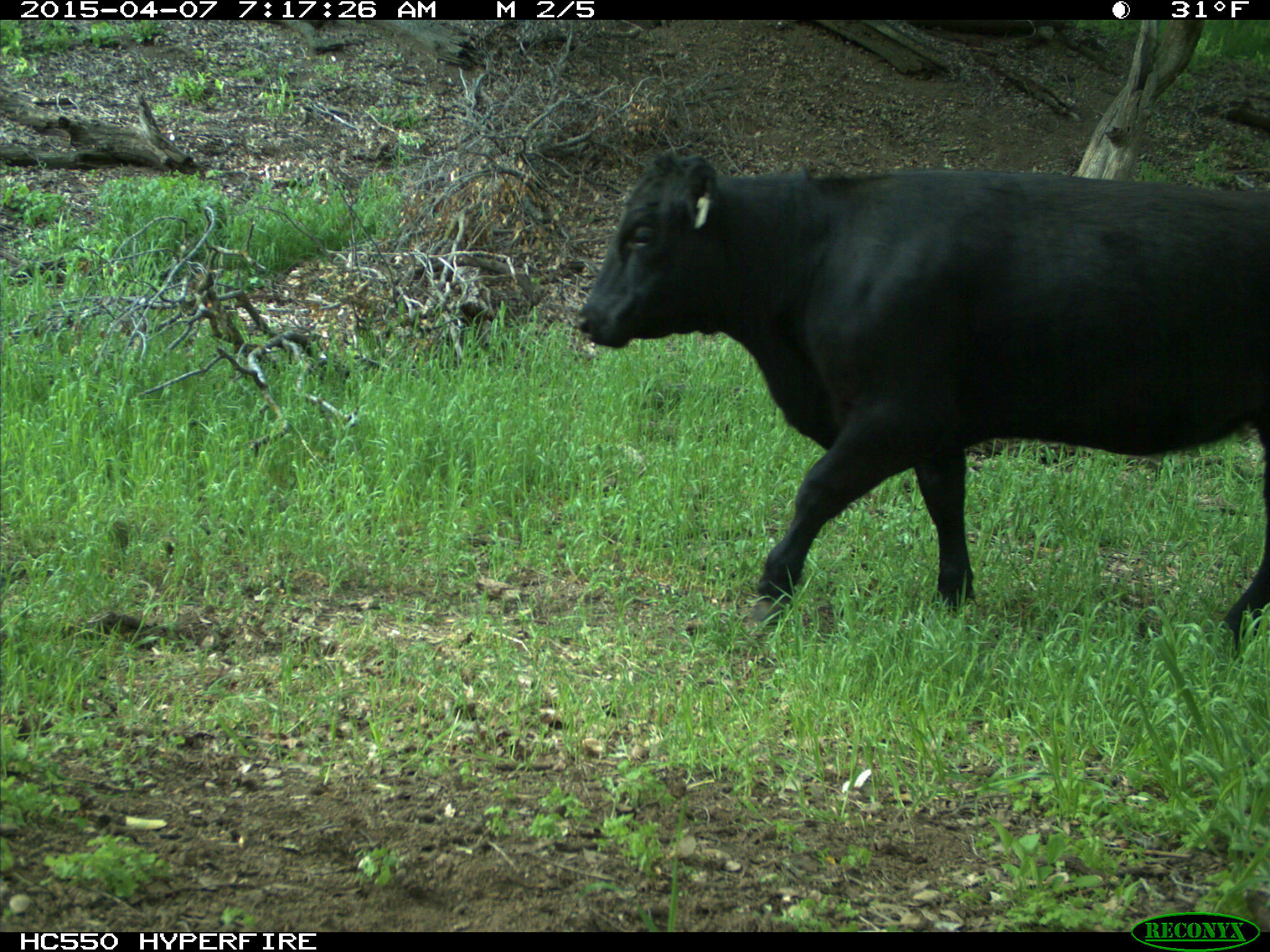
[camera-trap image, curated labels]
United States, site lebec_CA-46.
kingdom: Animalia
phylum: Chordata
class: Mammalia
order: Artiodactyla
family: Bovidae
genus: Bos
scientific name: Bos taurus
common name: domestic cow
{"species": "Bos taurus (domestic cow)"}